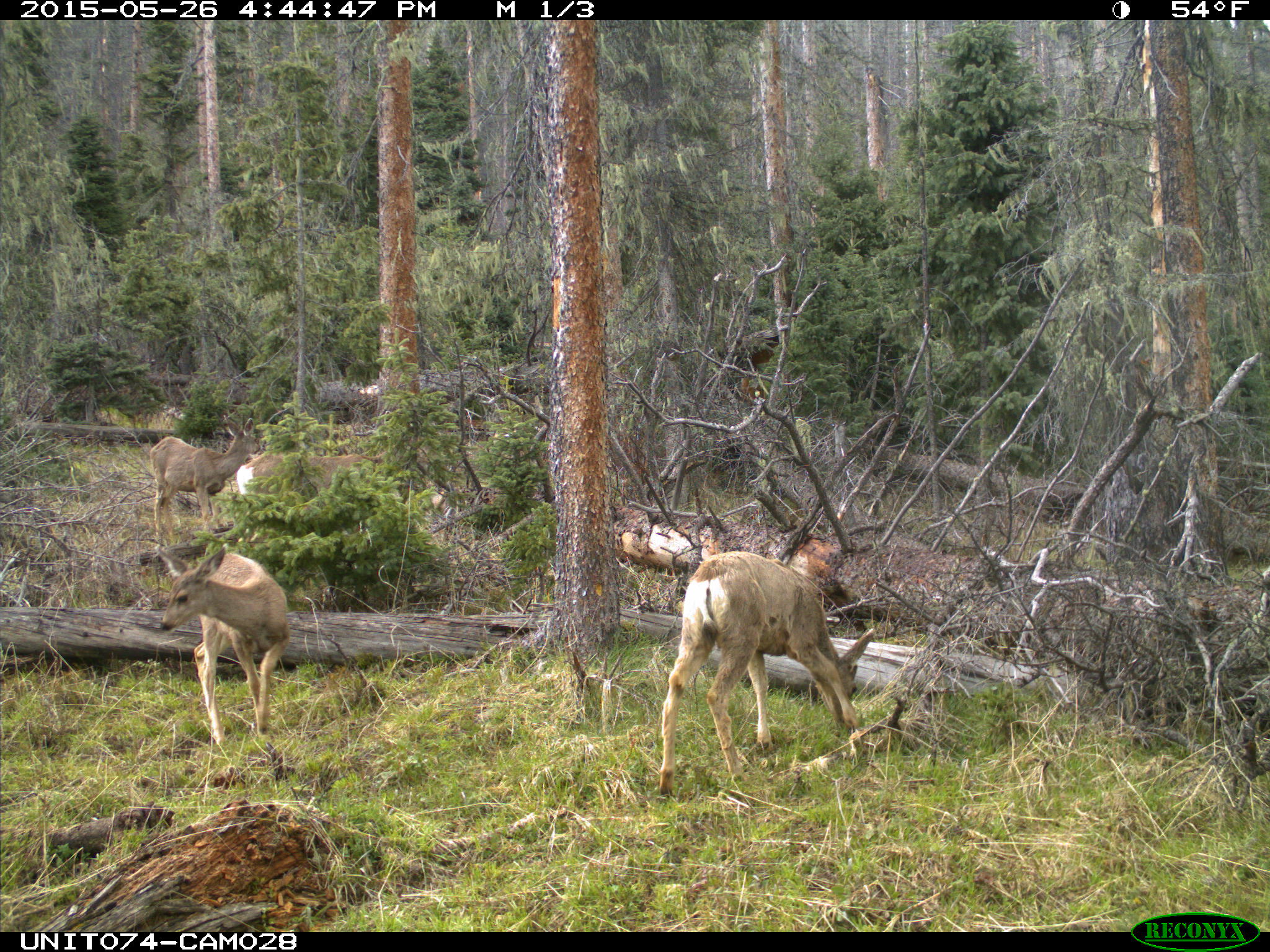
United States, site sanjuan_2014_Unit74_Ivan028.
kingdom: Animalia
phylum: Chordata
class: Mammalia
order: Artiodactyla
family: Cervidae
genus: Odocoileus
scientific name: Odocoileus hemionus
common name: mule deer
Odocoileus hemionus (mule deer).